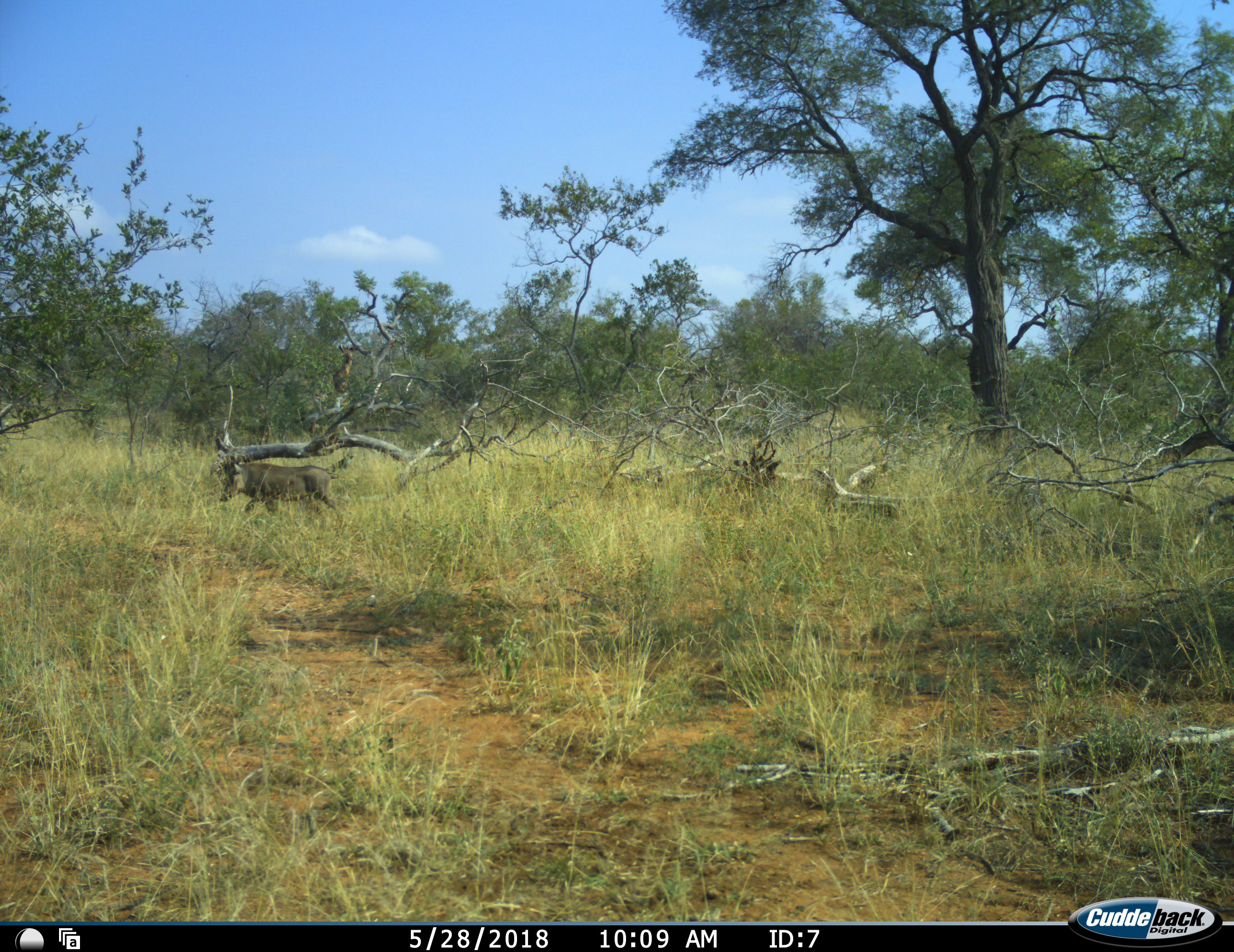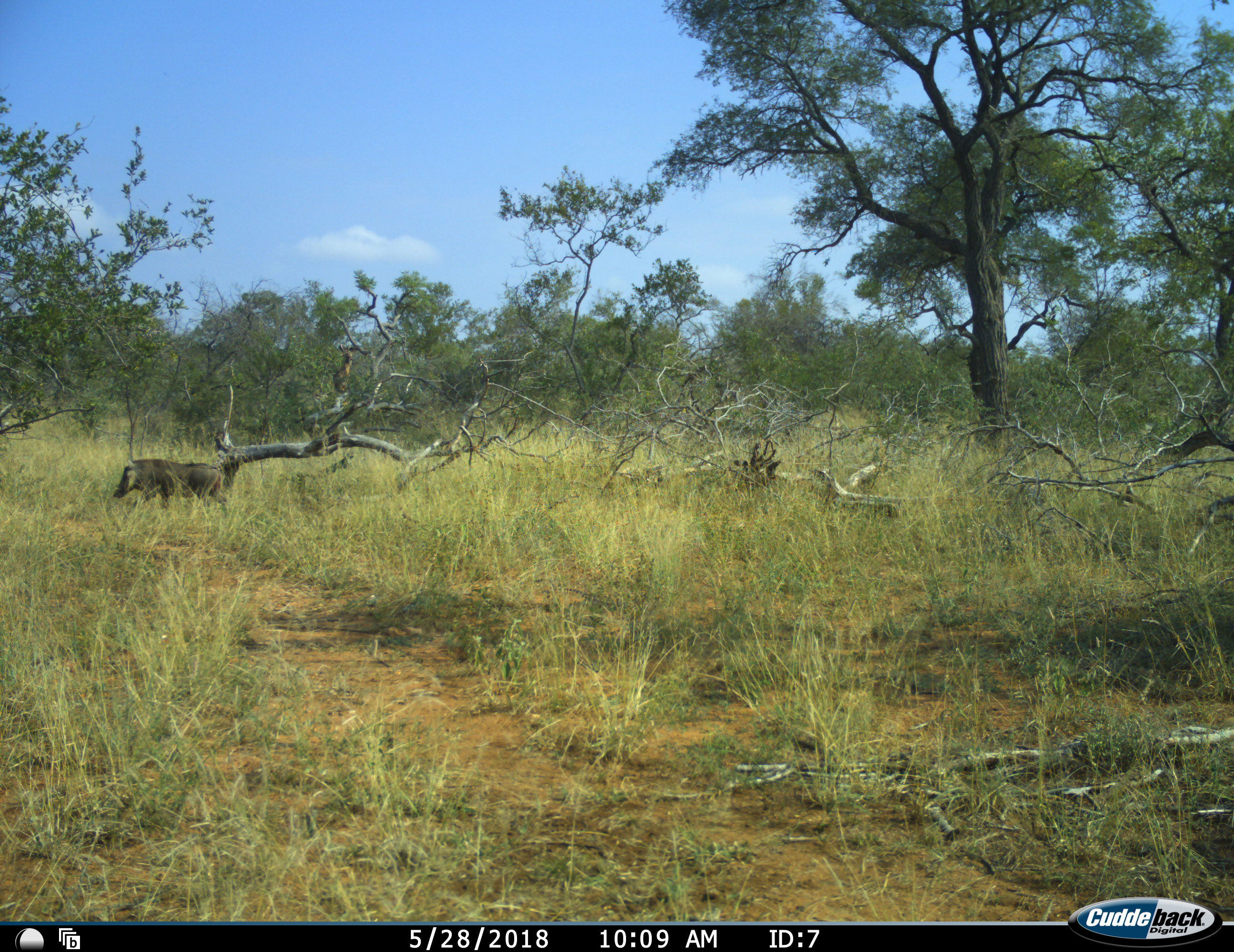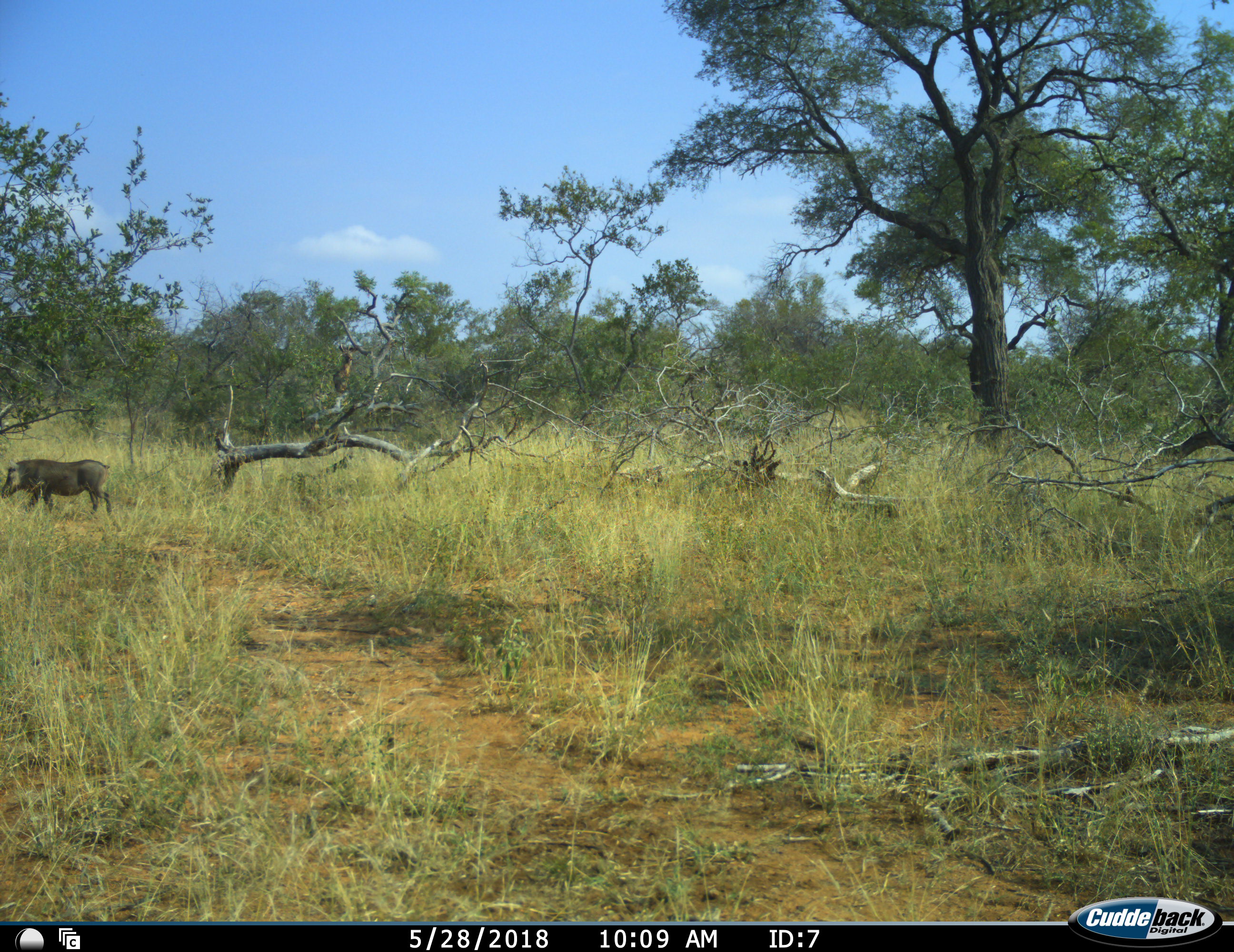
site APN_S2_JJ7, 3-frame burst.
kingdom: Animalia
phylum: Chordata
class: Mammalia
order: Artiodactyla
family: Suidae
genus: Phacochoerus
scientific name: Phacochoerus africanus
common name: warthog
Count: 1.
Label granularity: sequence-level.